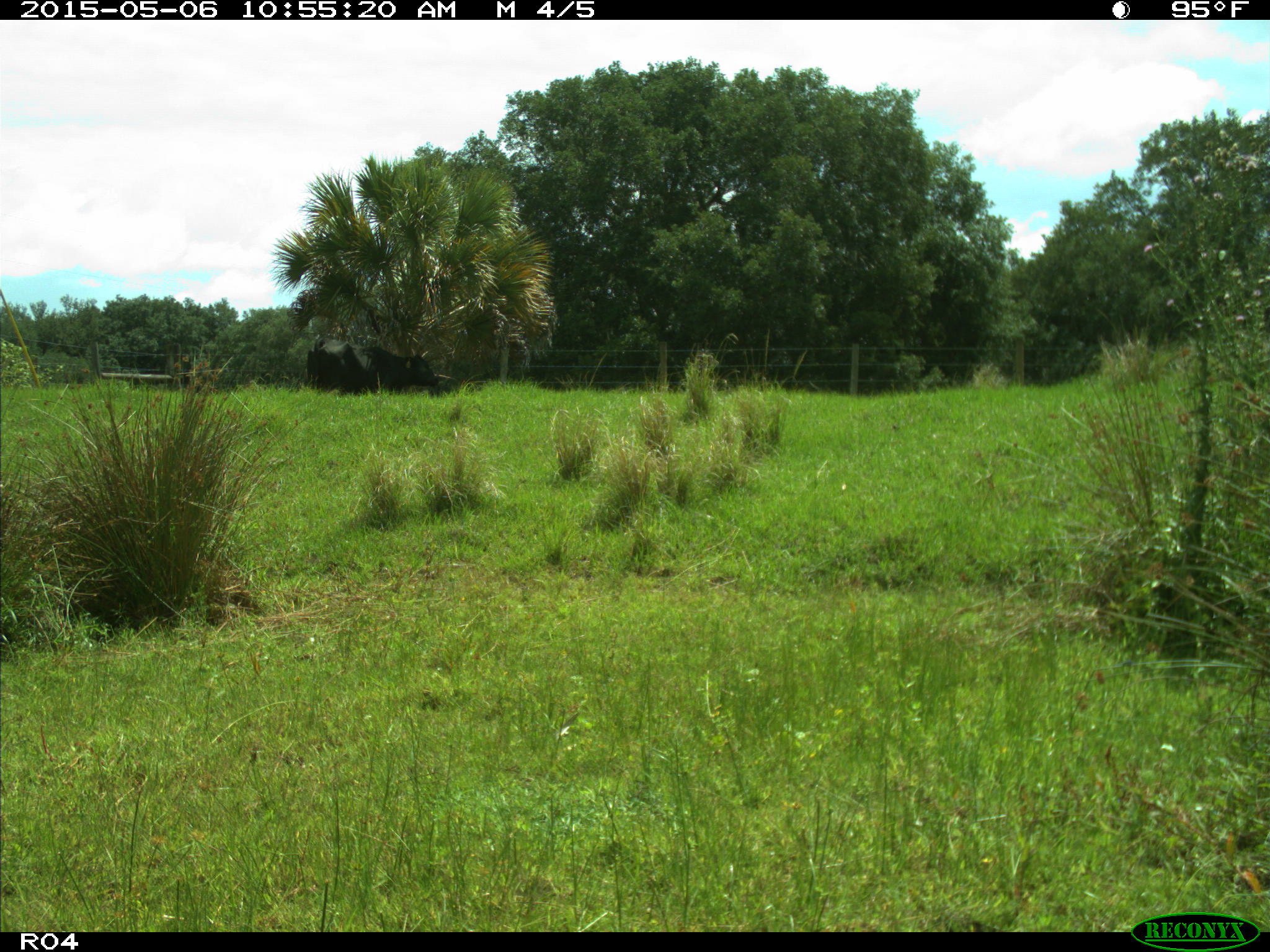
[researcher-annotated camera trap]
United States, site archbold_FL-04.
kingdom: Animalia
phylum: Chordata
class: Mammalia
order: Artiodactyla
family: Bovidae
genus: Bos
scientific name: Bos taurus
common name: domestic cow